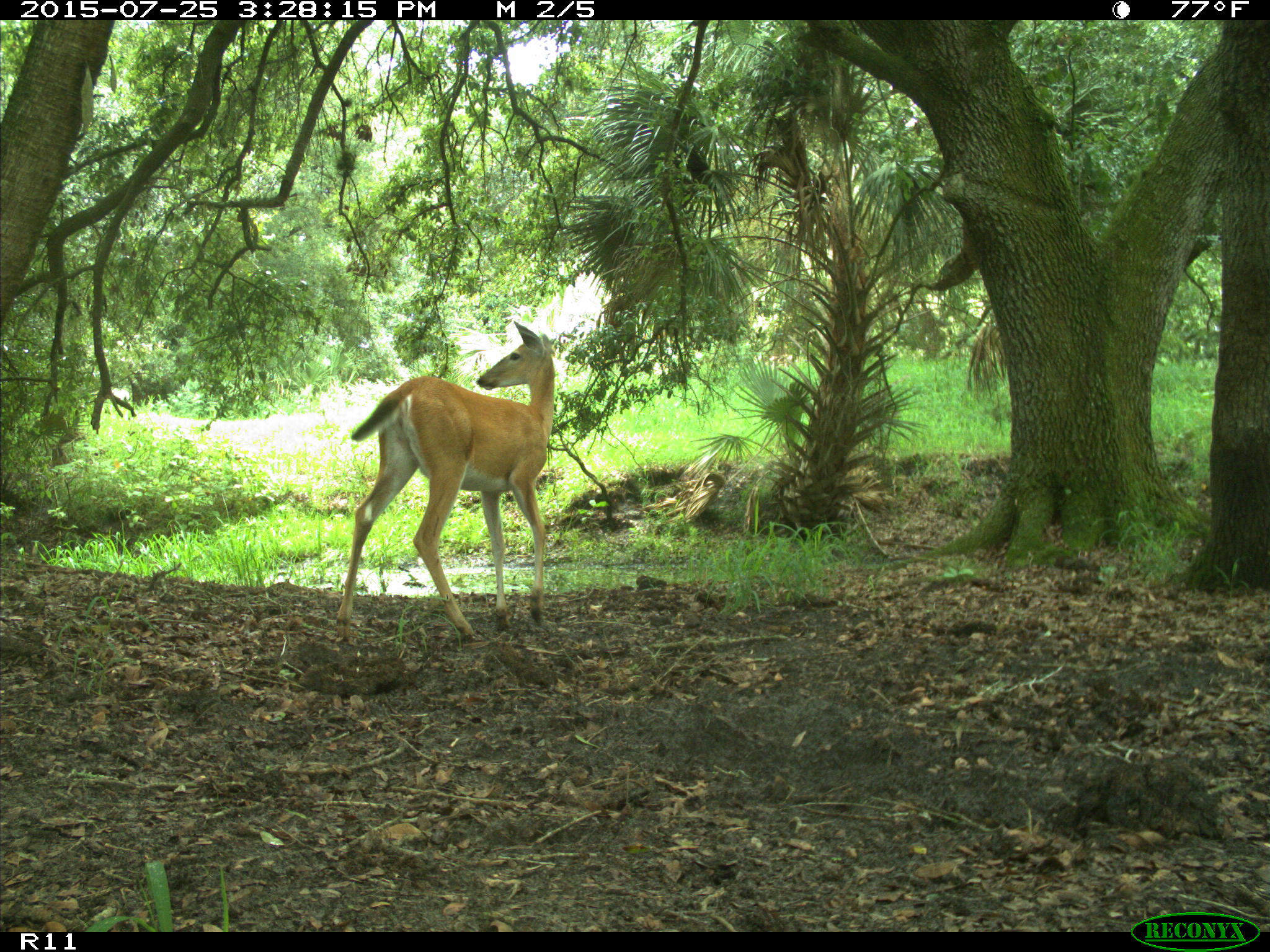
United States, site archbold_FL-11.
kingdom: Animalia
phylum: Chordata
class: Mammalia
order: Artiodactyla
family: Cervidae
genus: Odocoileus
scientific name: Odocoileus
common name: deer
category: unidentified deer